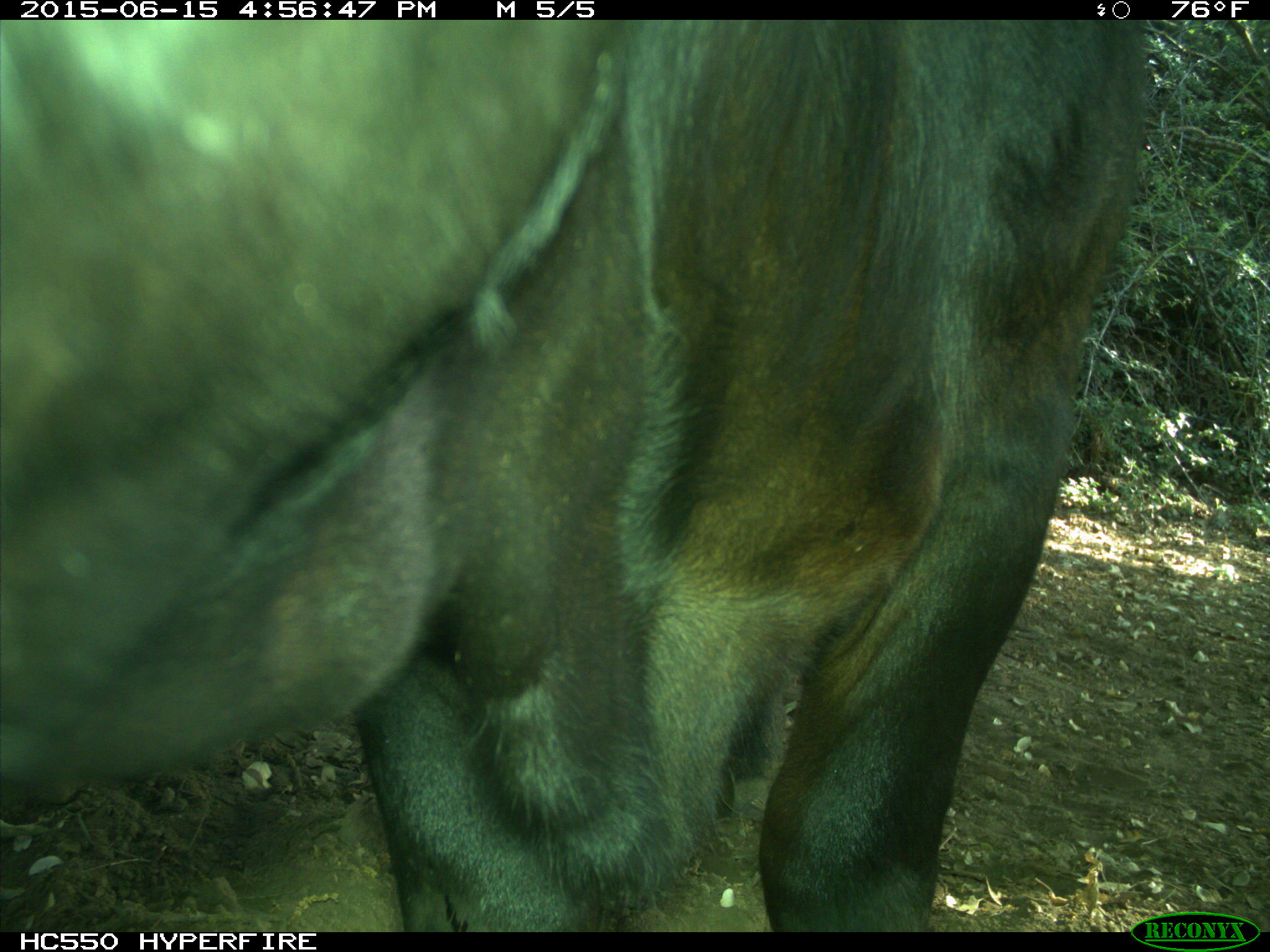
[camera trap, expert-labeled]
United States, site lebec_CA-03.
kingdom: Animalia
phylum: Chordata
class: Mammalia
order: Artiodactyla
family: Bovidae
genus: Bos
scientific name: Bos taurus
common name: domestic cow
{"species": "Bos taurus (domestic cow)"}